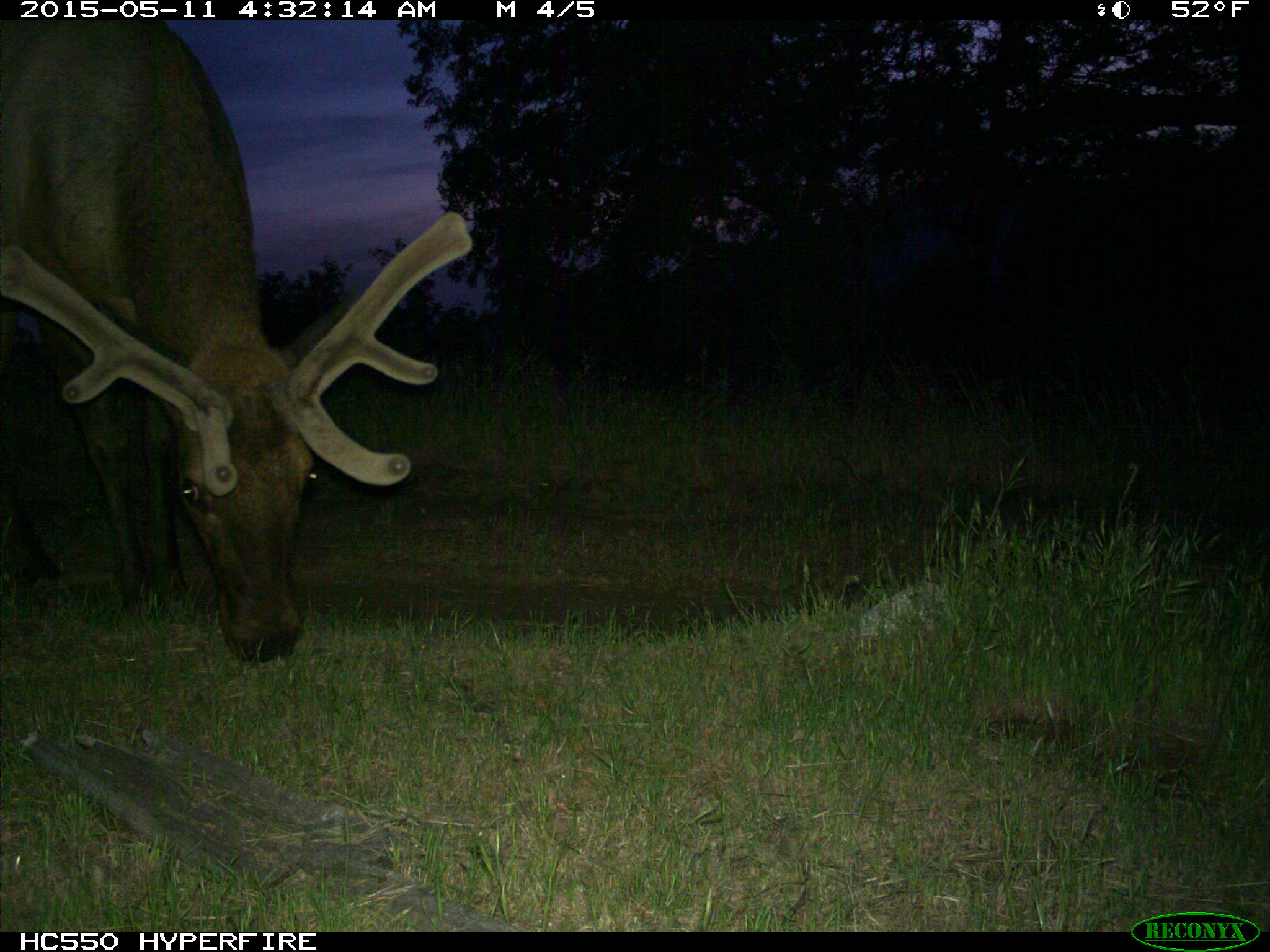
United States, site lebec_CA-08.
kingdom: Animalia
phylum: Chordata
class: Mammalia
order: Artiodactyla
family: Cervidae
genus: Cervus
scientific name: Cervus canadensis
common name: elk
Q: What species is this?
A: Cervus canadensis (elk).